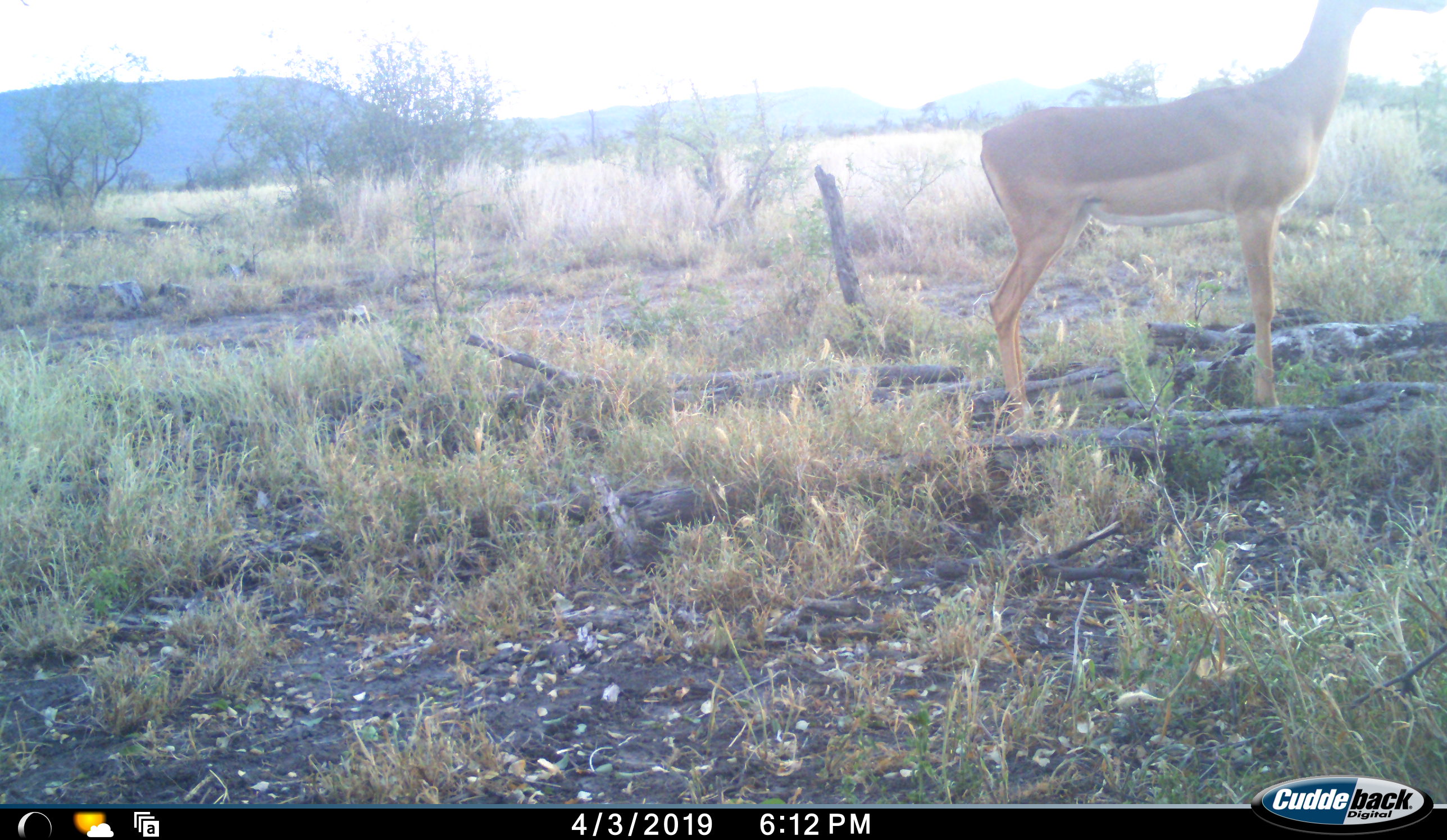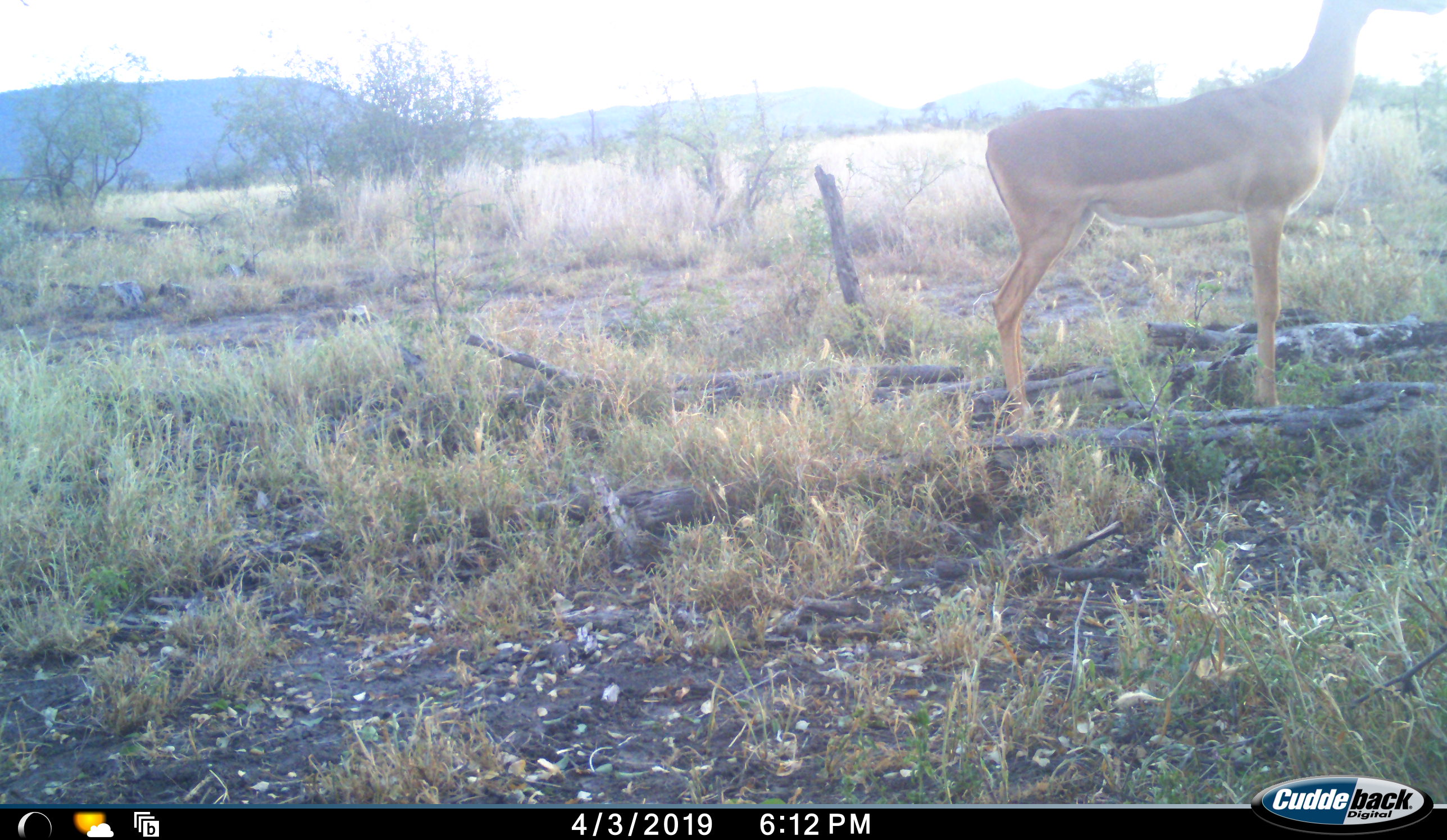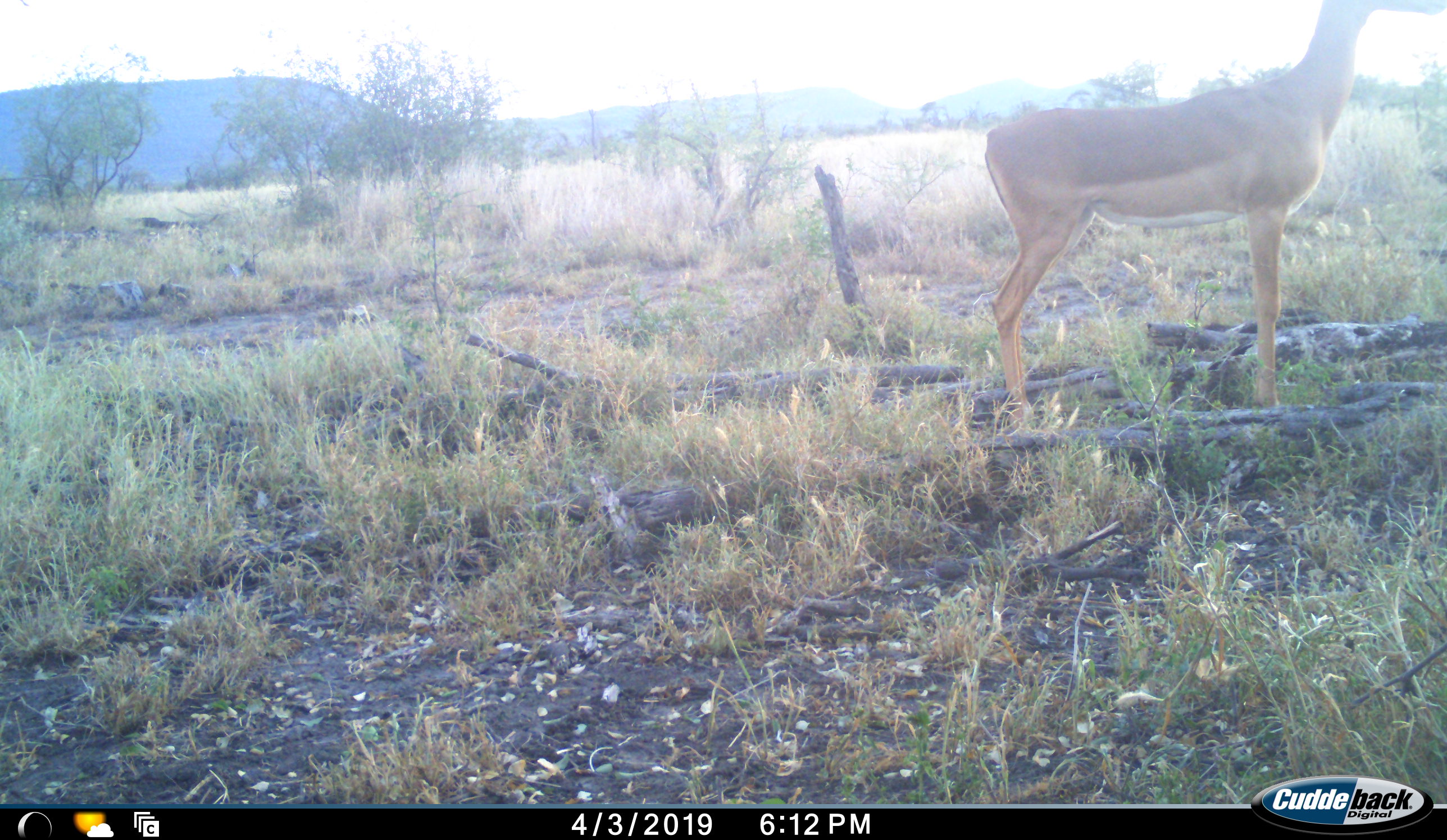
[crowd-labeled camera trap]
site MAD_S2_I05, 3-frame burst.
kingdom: Animalia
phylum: Chordata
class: Mammalia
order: Artiodactyla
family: Bovidae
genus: Aepyceros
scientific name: Aepyceros melampus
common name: impala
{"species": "impala (Aepyceros melampus)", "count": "1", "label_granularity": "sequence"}